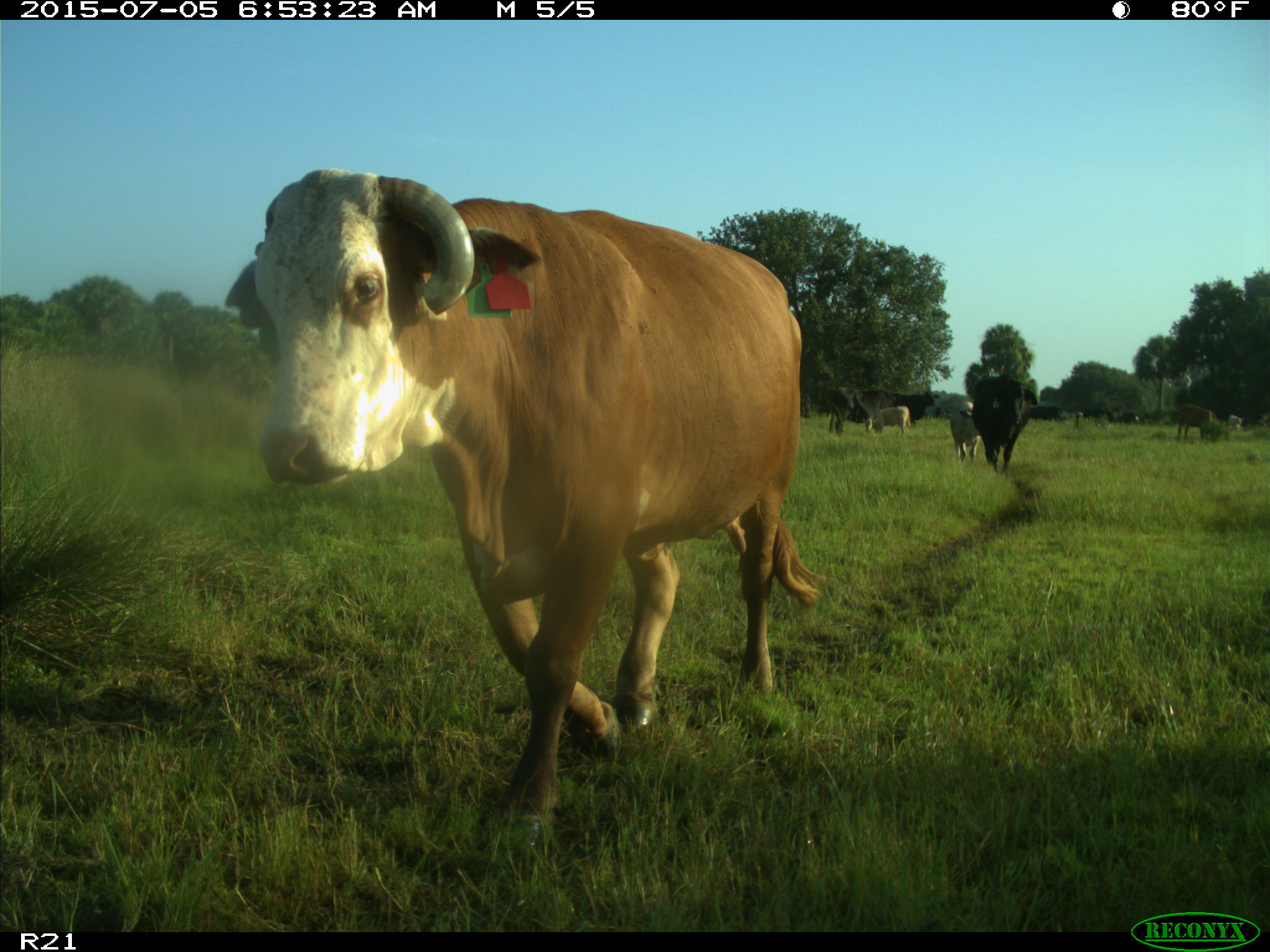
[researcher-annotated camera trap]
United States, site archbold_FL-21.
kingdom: Animalia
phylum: Chordata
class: Mammalia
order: Artiodactyla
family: Bovidae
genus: Bos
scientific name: Bos taurus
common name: domestic cow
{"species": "Bos taurus (domestic cow)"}